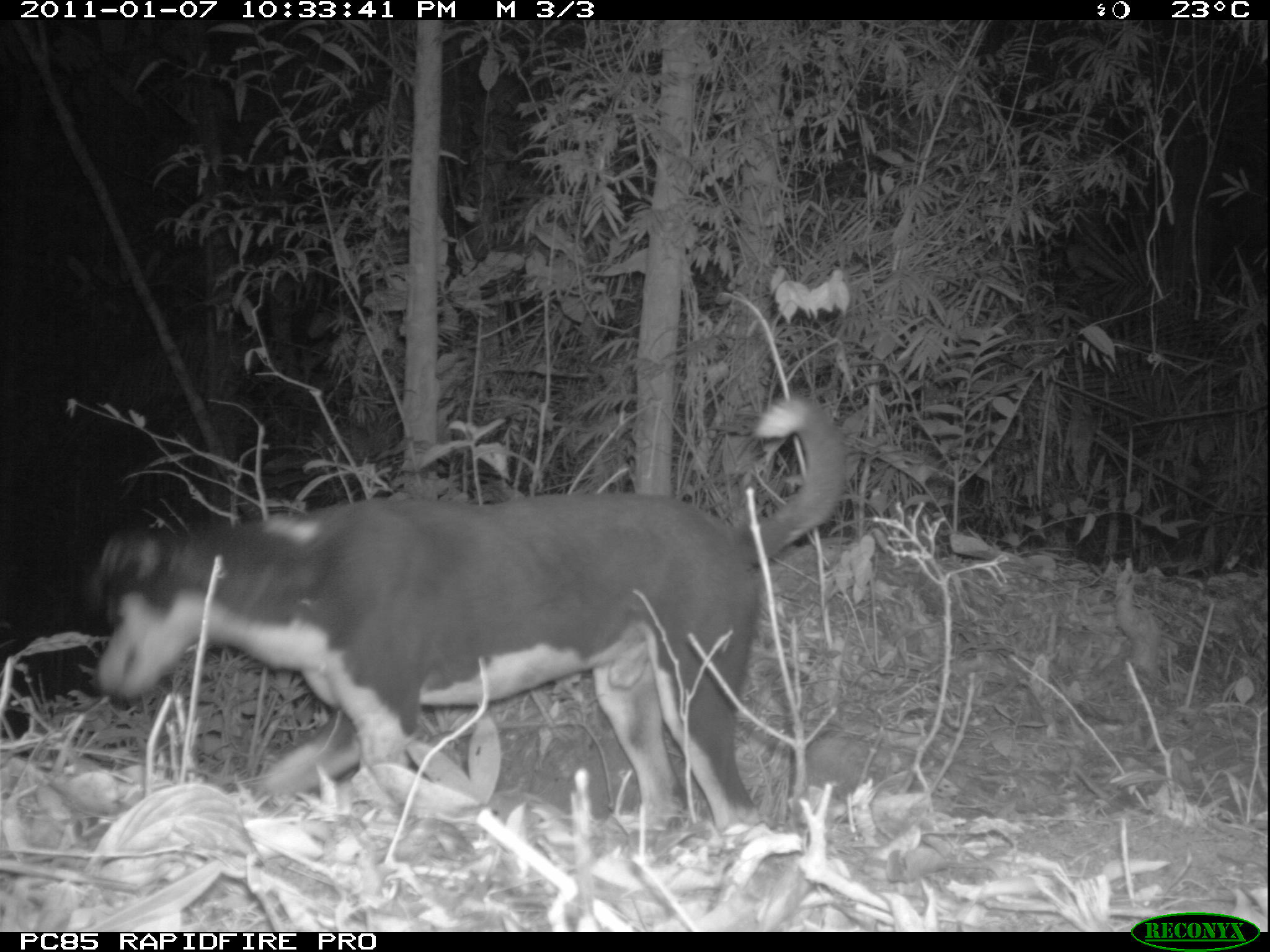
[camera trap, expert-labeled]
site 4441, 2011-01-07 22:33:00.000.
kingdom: Animalia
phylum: Chordata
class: Mammalia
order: Carnivora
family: Canidae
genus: Canis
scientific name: Canis familiaris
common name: domestic dog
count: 1